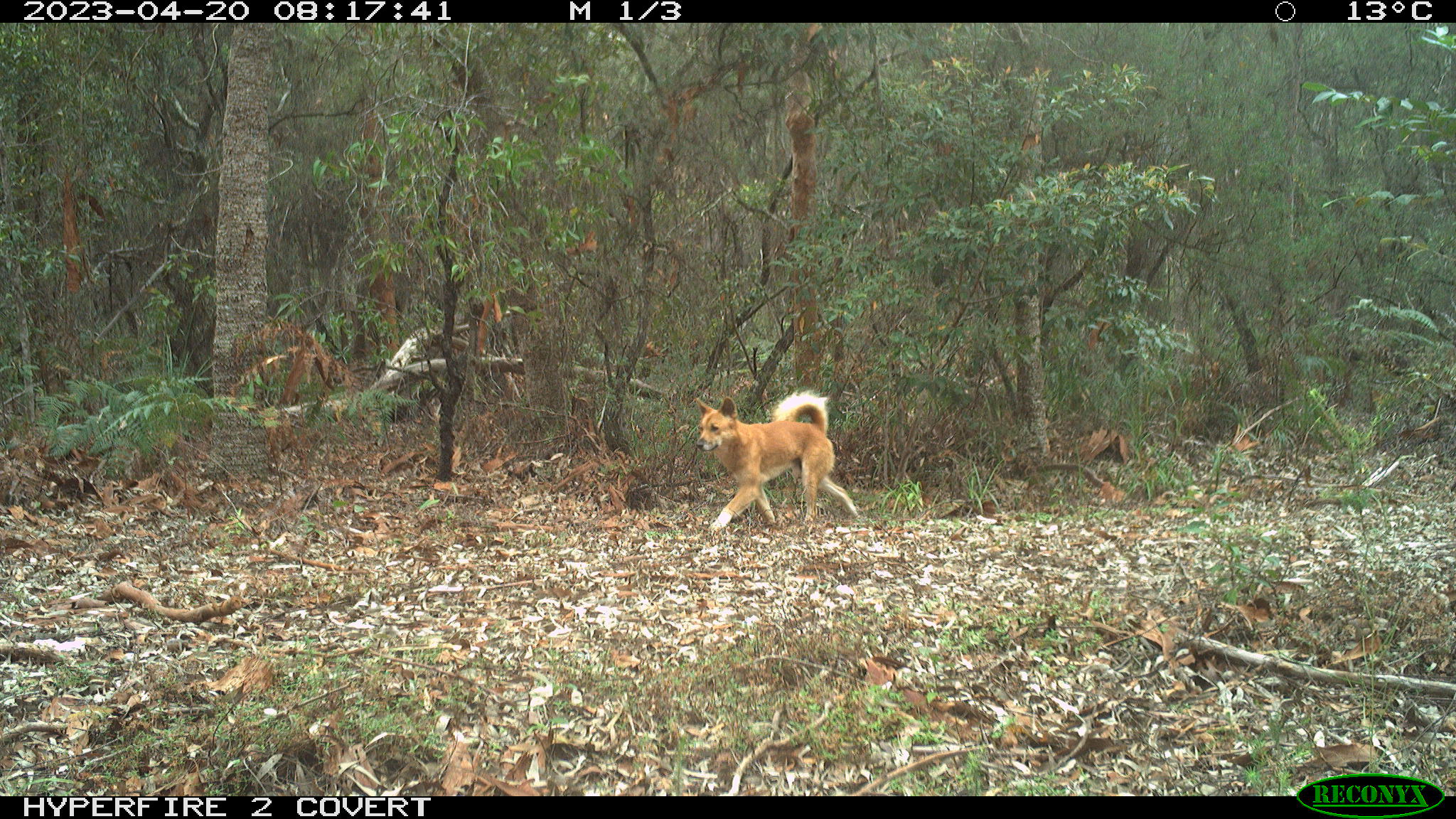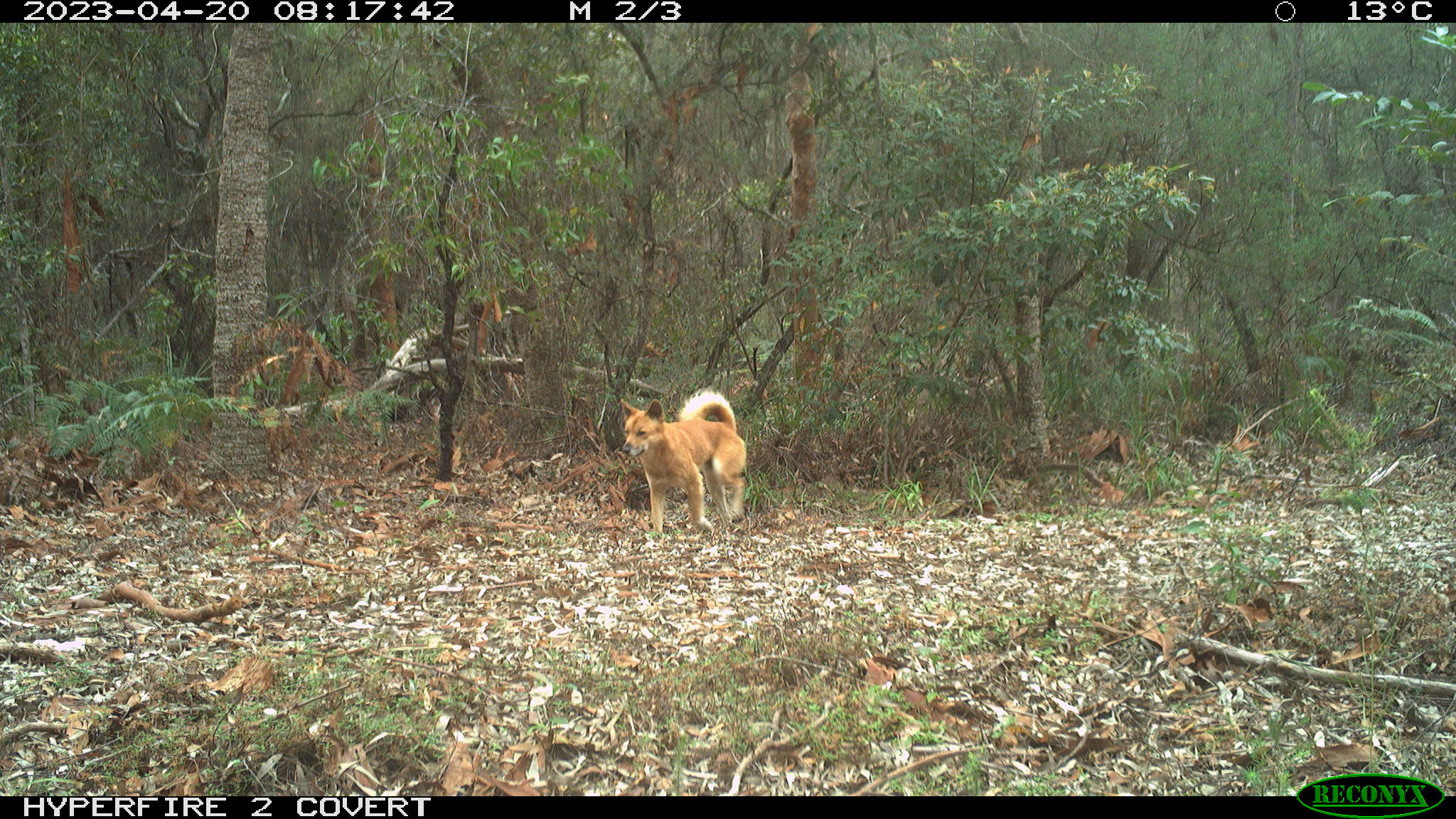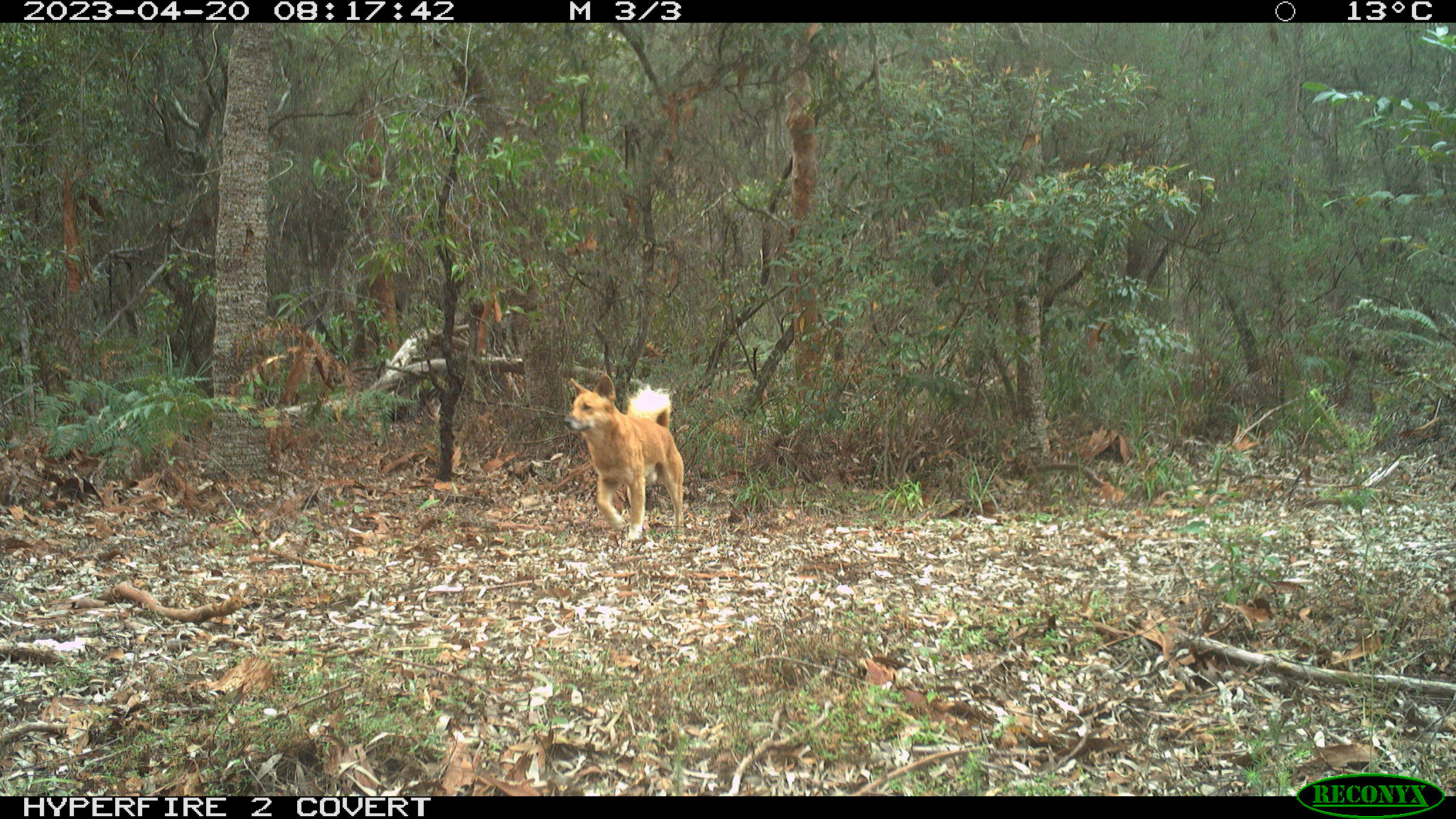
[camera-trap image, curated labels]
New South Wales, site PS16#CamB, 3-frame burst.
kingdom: Animalia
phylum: Chordata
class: Mammalia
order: Carnivora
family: Canidae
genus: Canis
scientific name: Canis familiaris dingo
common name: dingo